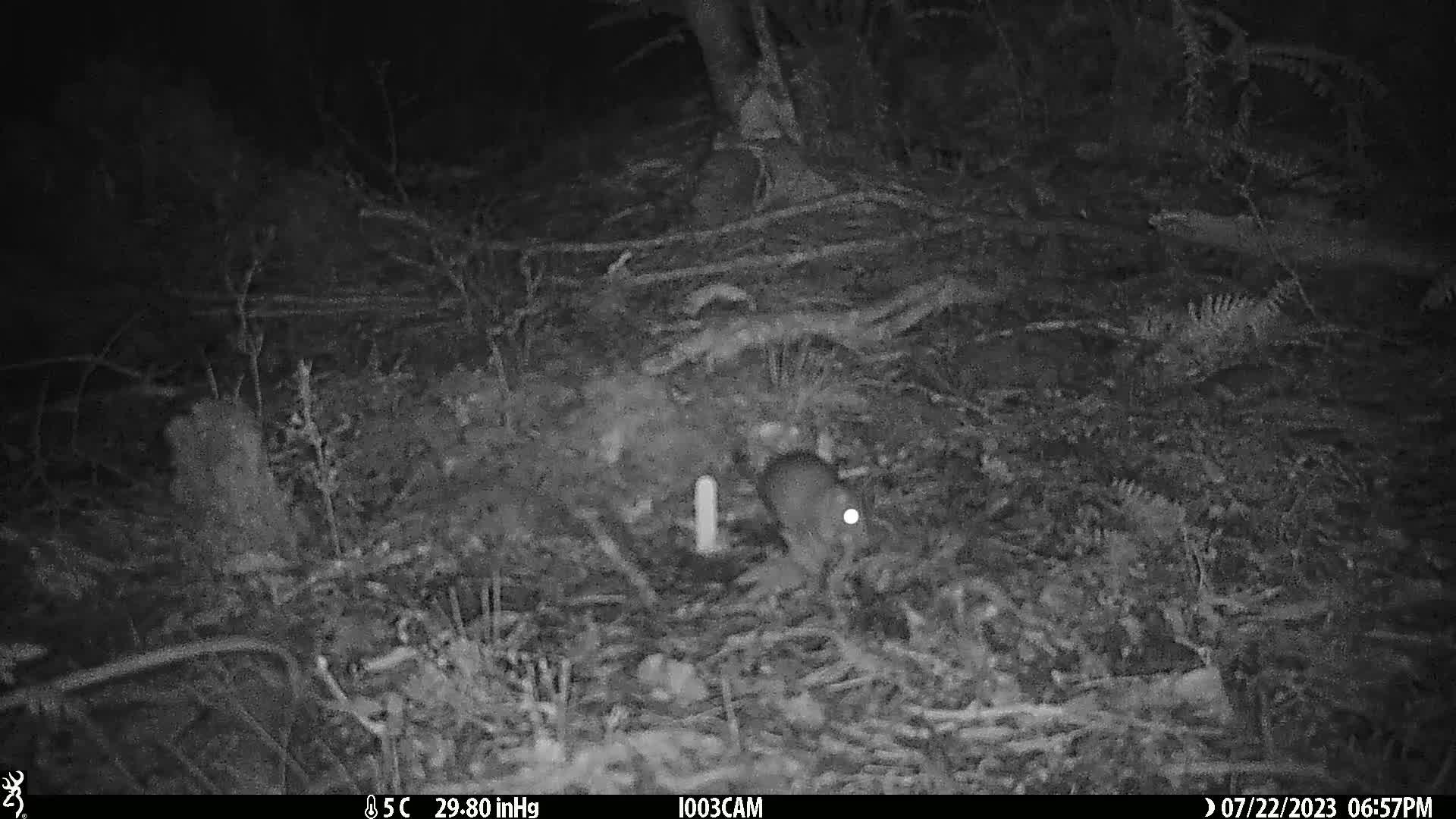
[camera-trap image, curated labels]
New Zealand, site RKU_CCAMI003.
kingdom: Animalia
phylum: Chordata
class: Mammalia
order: Rodentia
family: Muridae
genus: Rattus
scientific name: Rattus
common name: rat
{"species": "rat (Rattus)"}